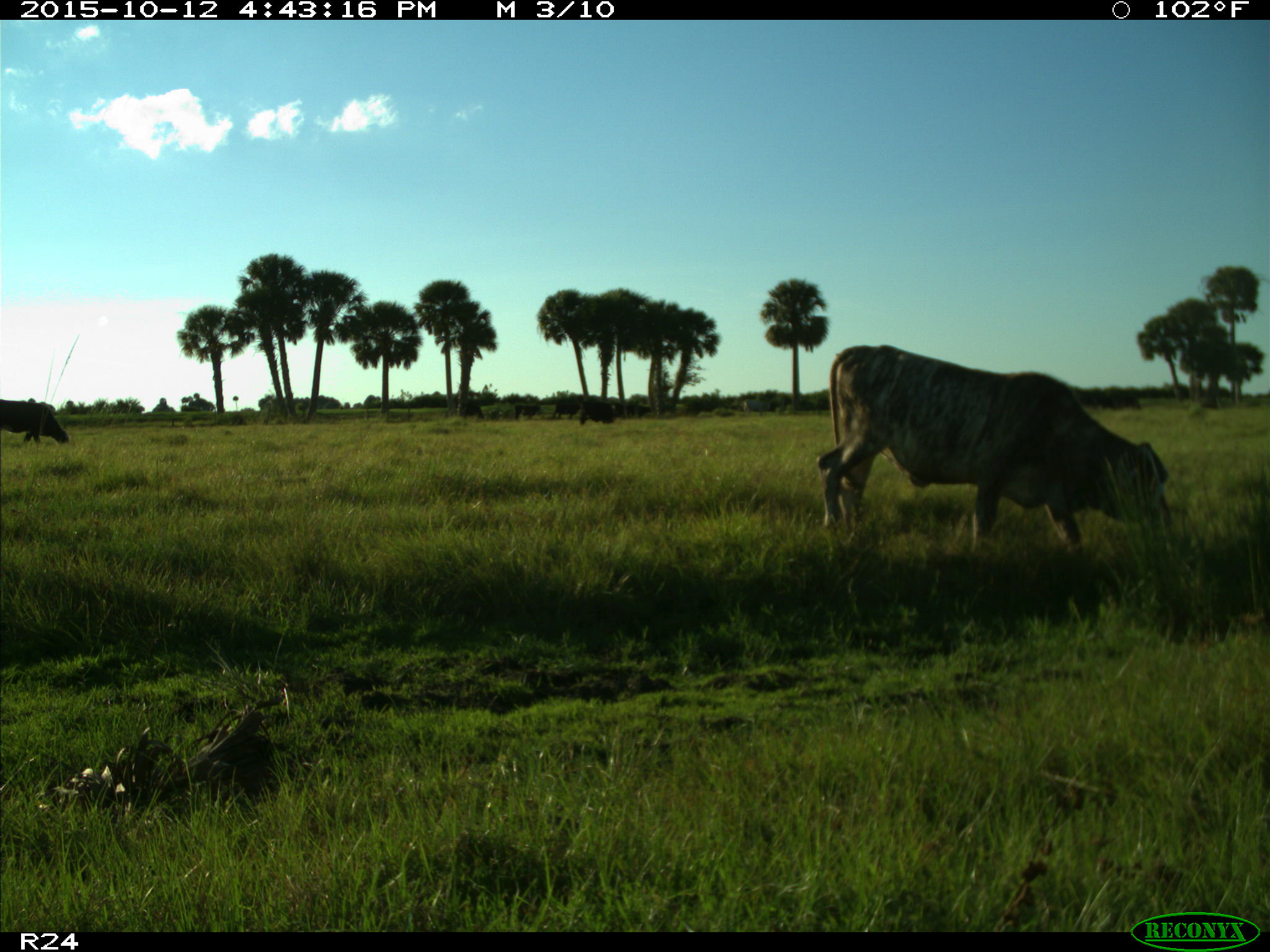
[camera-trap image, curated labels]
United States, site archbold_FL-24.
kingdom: Animalia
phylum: Chordata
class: Mammalia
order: Artiodactyla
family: Bovidae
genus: Bos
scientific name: Bos taurus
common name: domestic cow